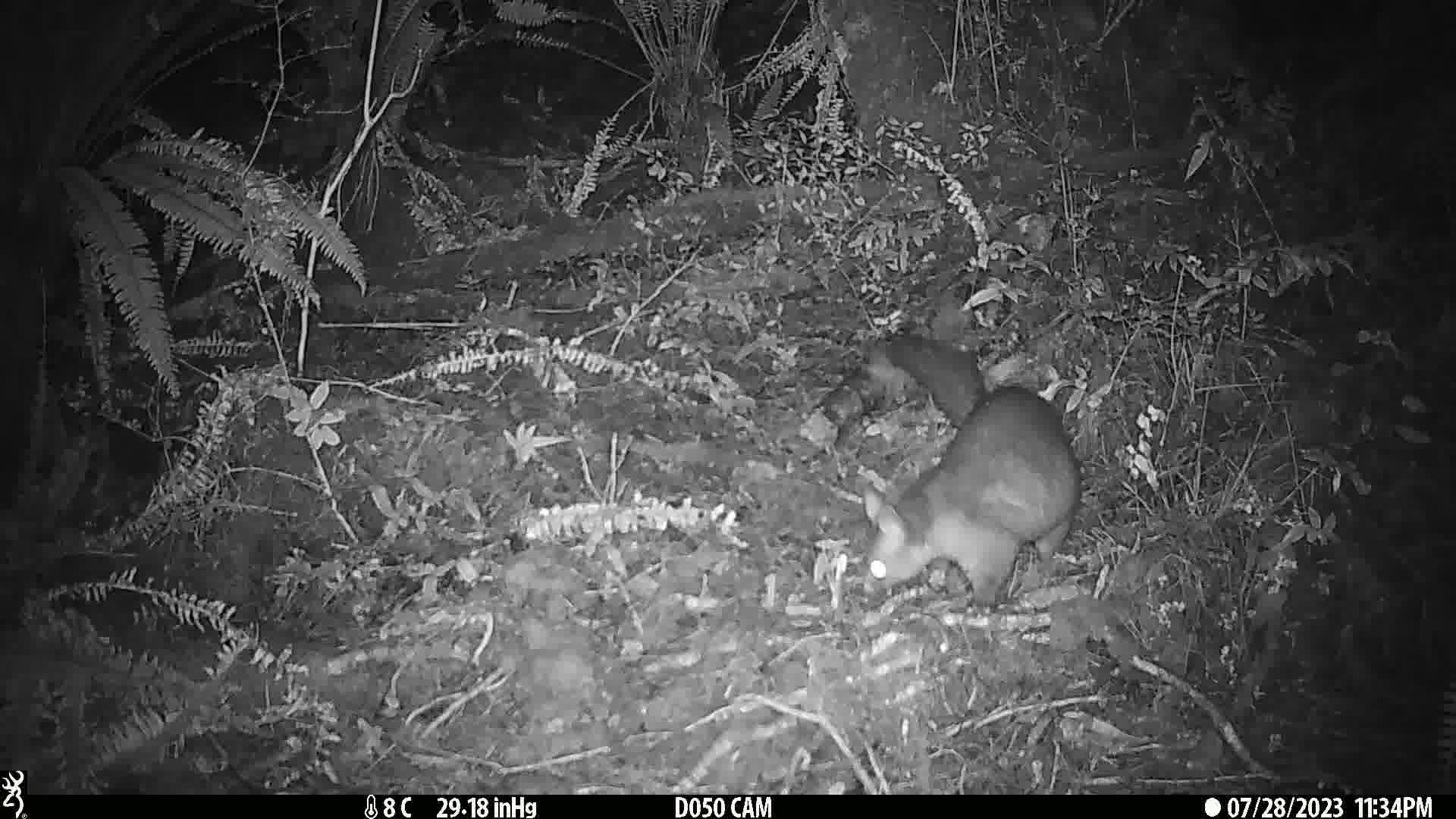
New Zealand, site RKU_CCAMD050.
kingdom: Animalia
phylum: Chordata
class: Mammalia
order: Diprotodontia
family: Phalangeridae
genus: Trichosurus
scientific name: Trichosurus vulpecula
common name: common brushtail possum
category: possum